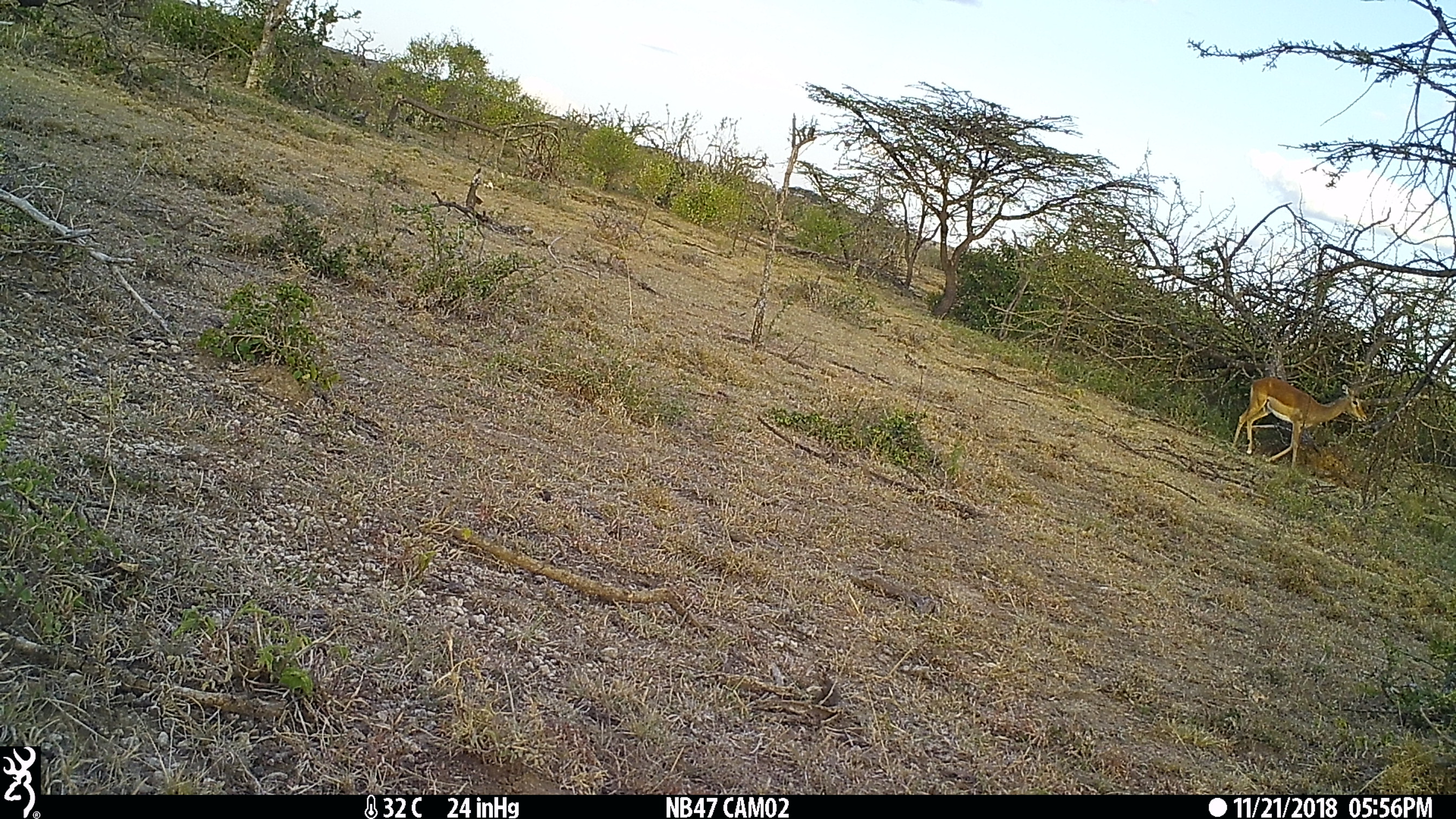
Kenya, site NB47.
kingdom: Animalia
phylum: Chordata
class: Mammalia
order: Artiodactyla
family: Bovidae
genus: Aepyceros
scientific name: Aepyceros melampus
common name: impala